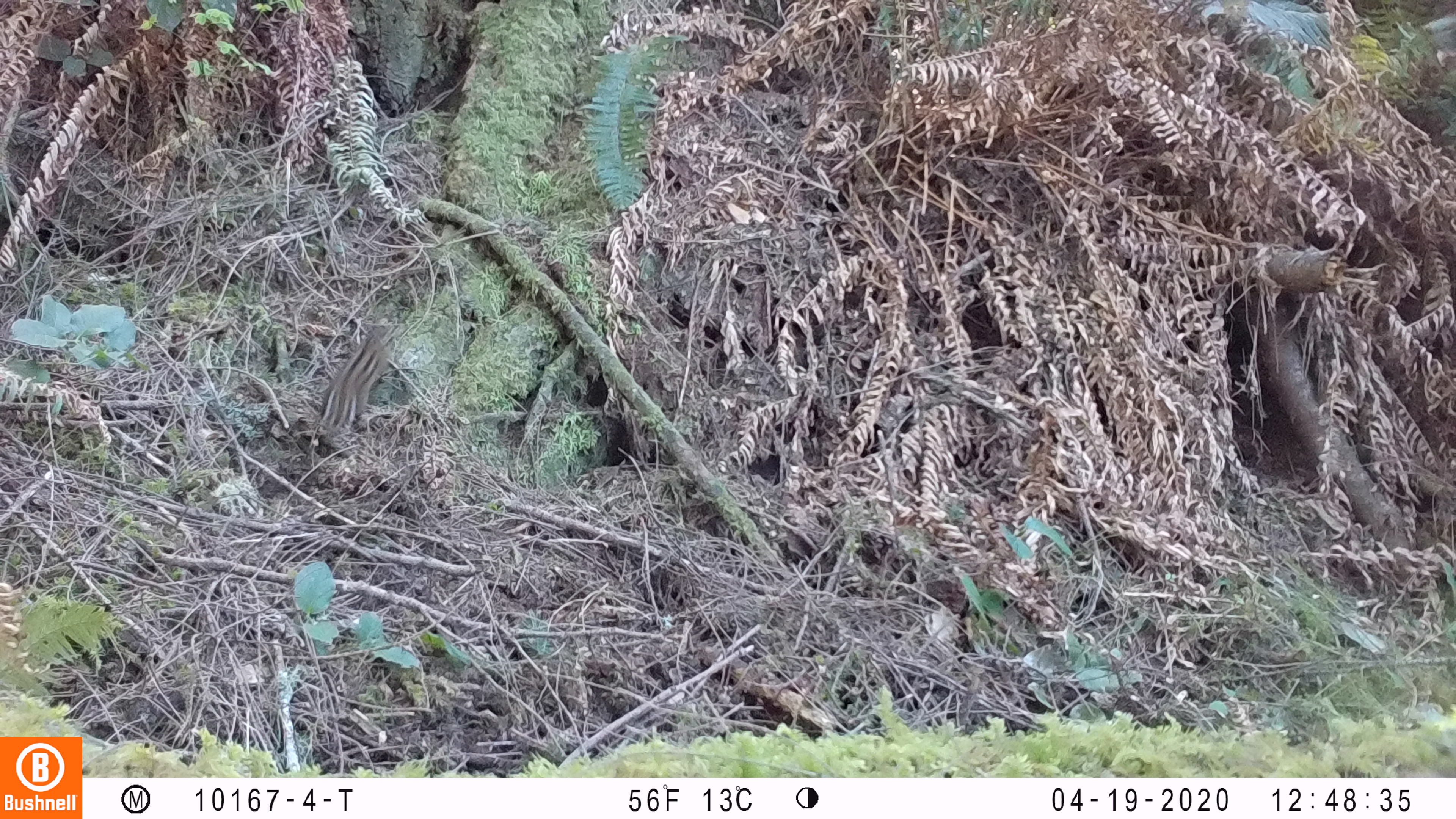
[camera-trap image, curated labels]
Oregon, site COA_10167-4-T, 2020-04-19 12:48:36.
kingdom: Animalia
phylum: Chordata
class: Mammalia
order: Rodentia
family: Sciuridae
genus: Neotamias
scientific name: Neotamias townsendii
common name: townsend's chipmunk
Townsend's chipmunk (Neotamias townsendii).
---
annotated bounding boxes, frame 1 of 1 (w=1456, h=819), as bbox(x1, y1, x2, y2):
townsend's chipmunk: bbox(315, 317, 389, 438)